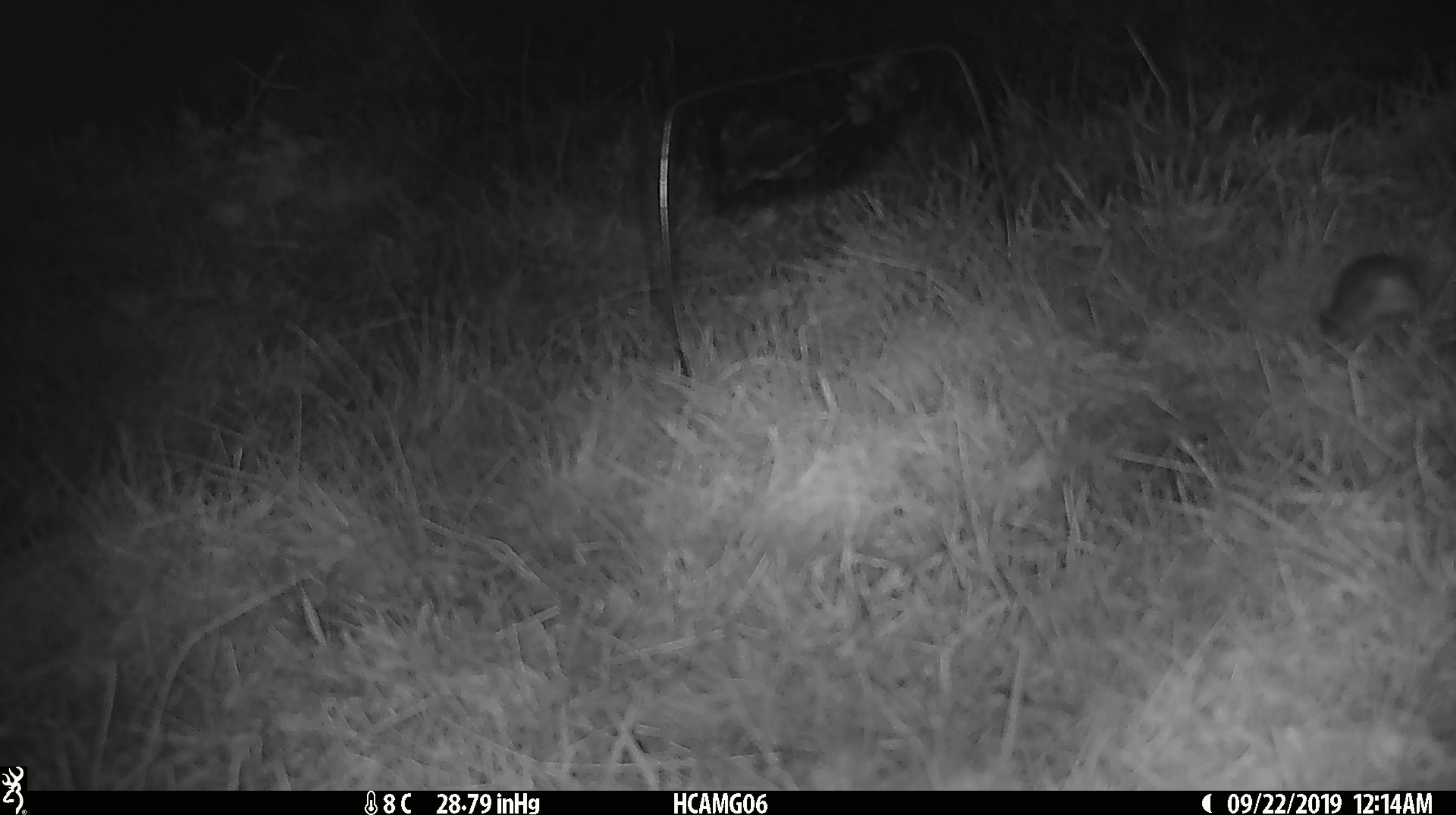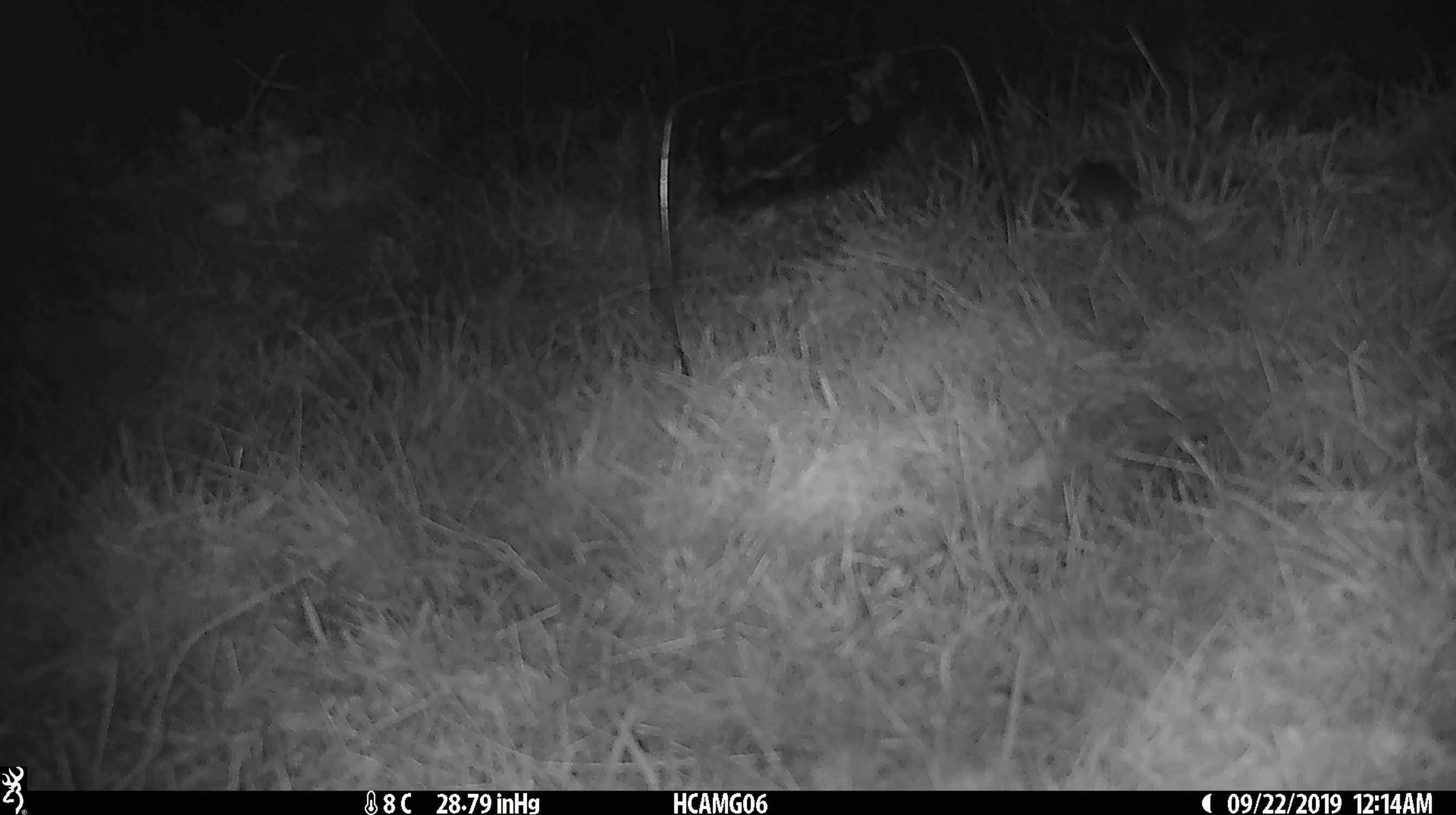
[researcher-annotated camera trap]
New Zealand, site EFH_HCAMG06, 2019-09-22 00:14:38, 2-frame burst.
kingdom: Animalia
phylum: Chordata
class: Mammalia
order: Rodentia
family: Muridae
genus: Mus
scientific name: Mus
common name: mouse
Mouse (Mus).